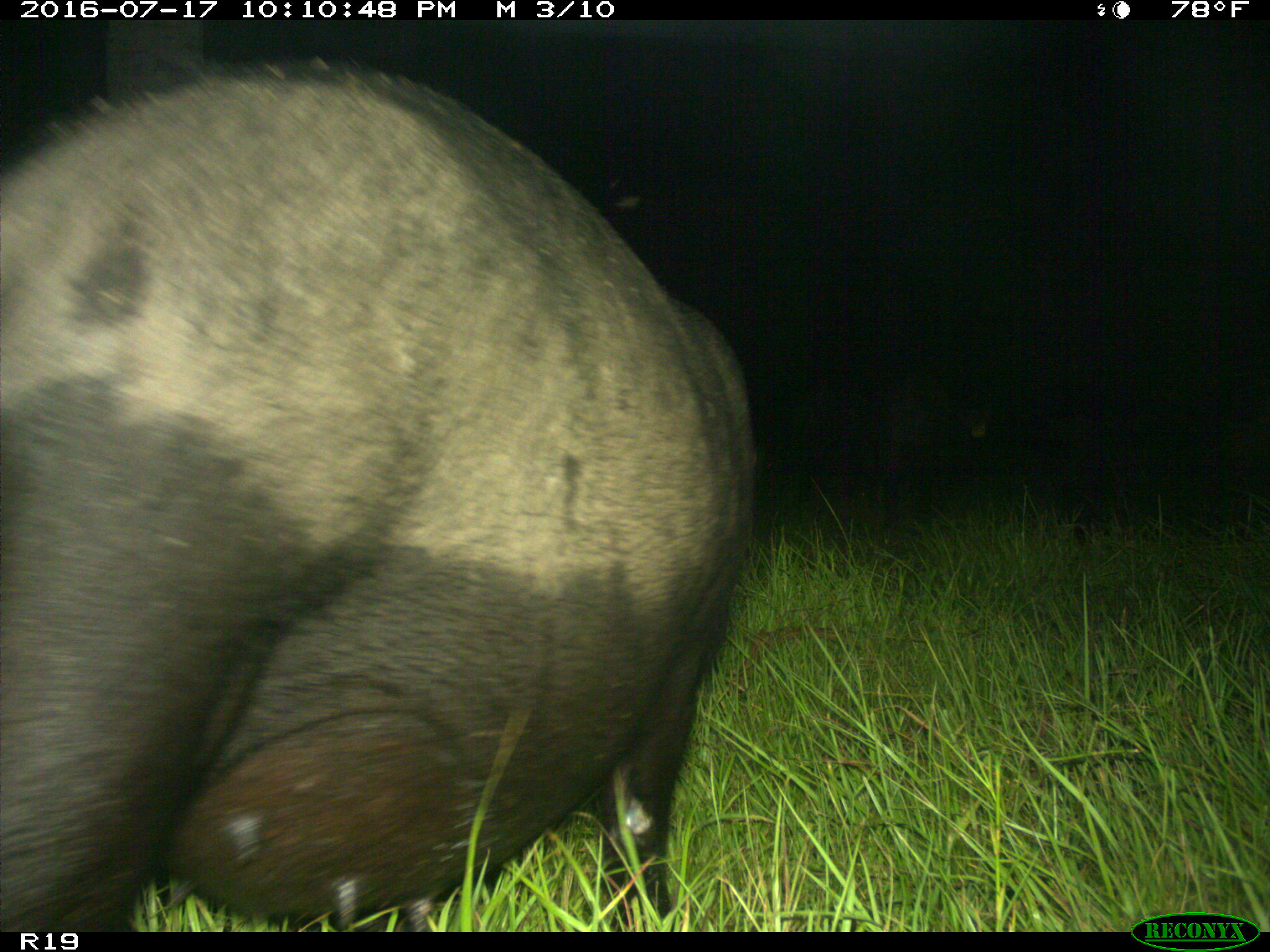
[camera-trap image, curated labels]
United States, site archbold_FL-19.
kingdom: Animalia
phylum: Chordata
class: Mammalia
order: Artiodactyla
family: Suidae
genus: Sus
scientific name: Sus scrofa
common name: wild boar